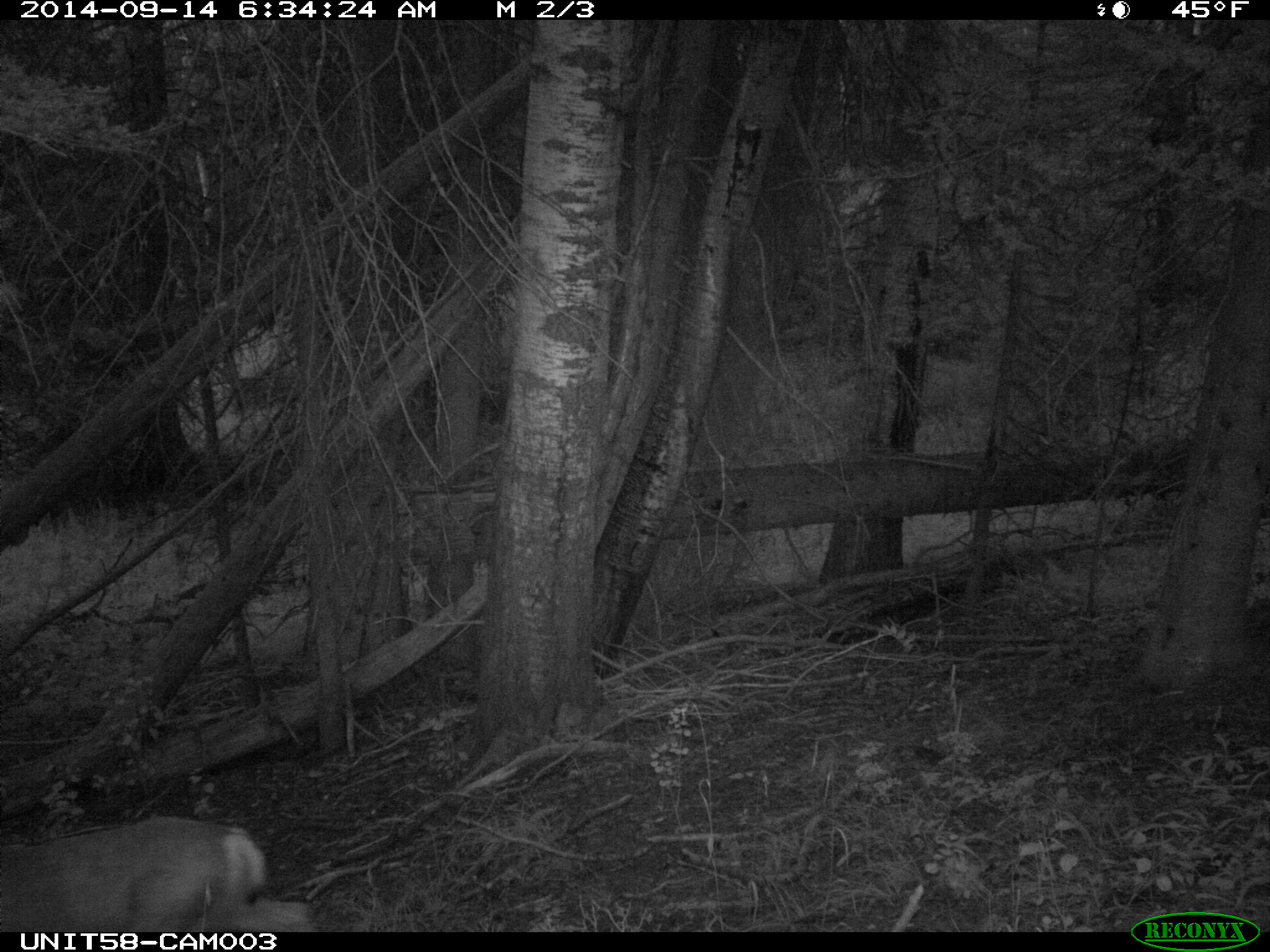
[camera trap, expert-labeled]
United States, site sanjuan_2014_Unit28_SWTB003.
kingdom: Animalia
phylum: Chordata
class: Mammalia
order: Artiodactyla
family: Cervidae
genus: Odocoileus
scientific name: Odocoileus hemionus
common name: mule deer